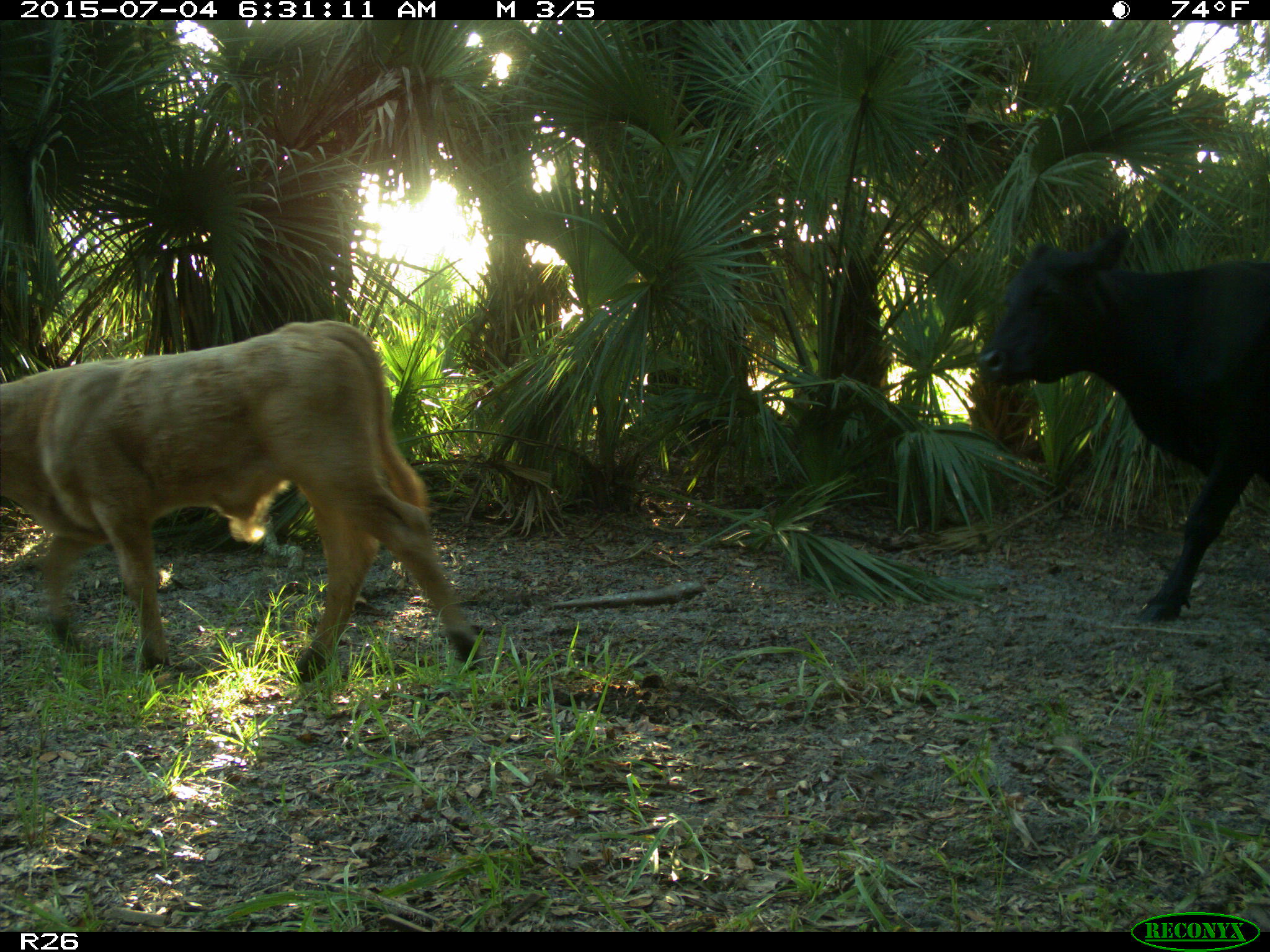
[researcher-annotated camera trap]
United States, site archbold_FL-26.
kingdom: Animalia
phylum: Chordata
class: Mammalia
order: Artiodactyla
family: Bovidae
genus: Bos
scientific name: Bos taurus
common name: domestic cow